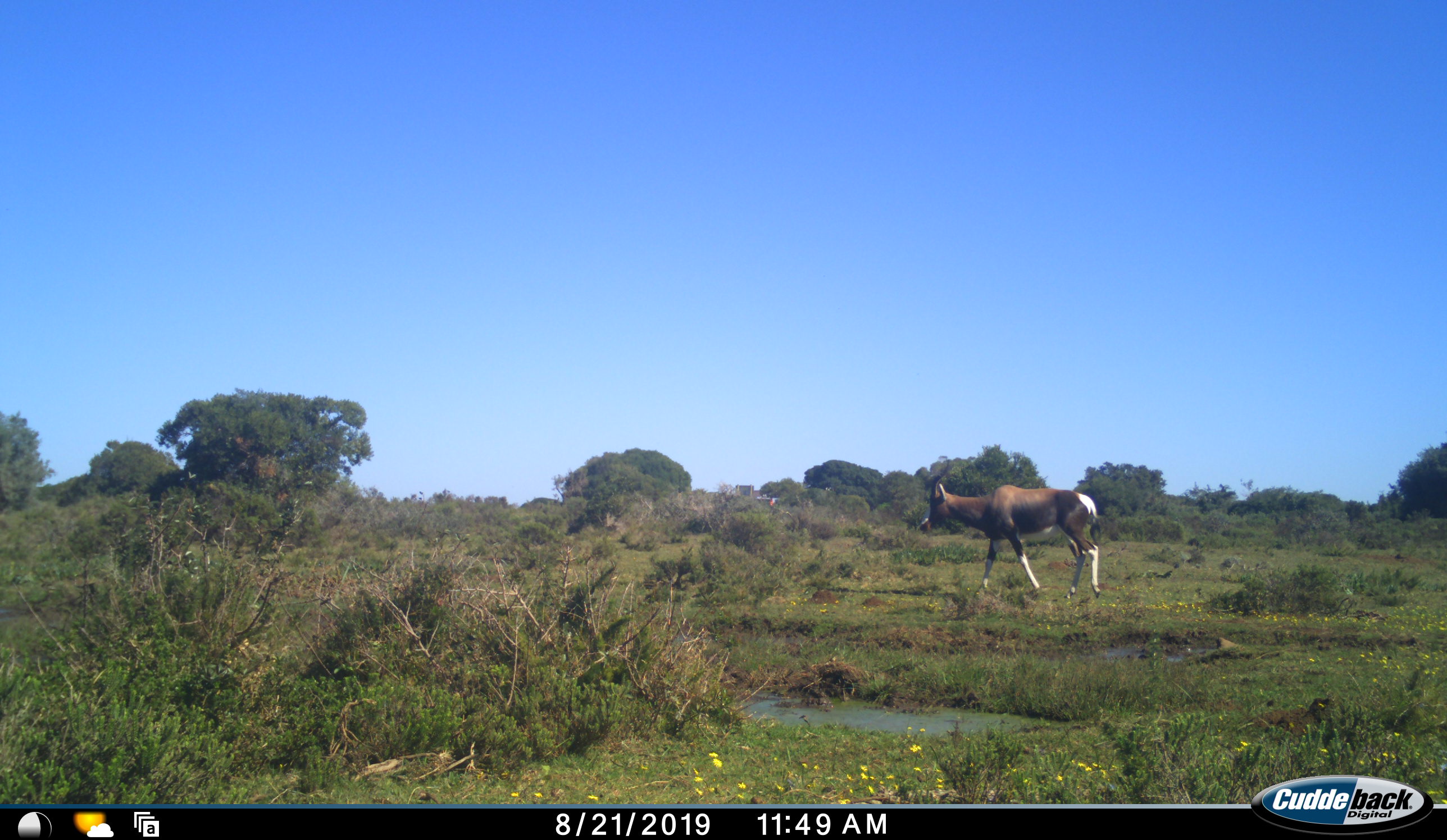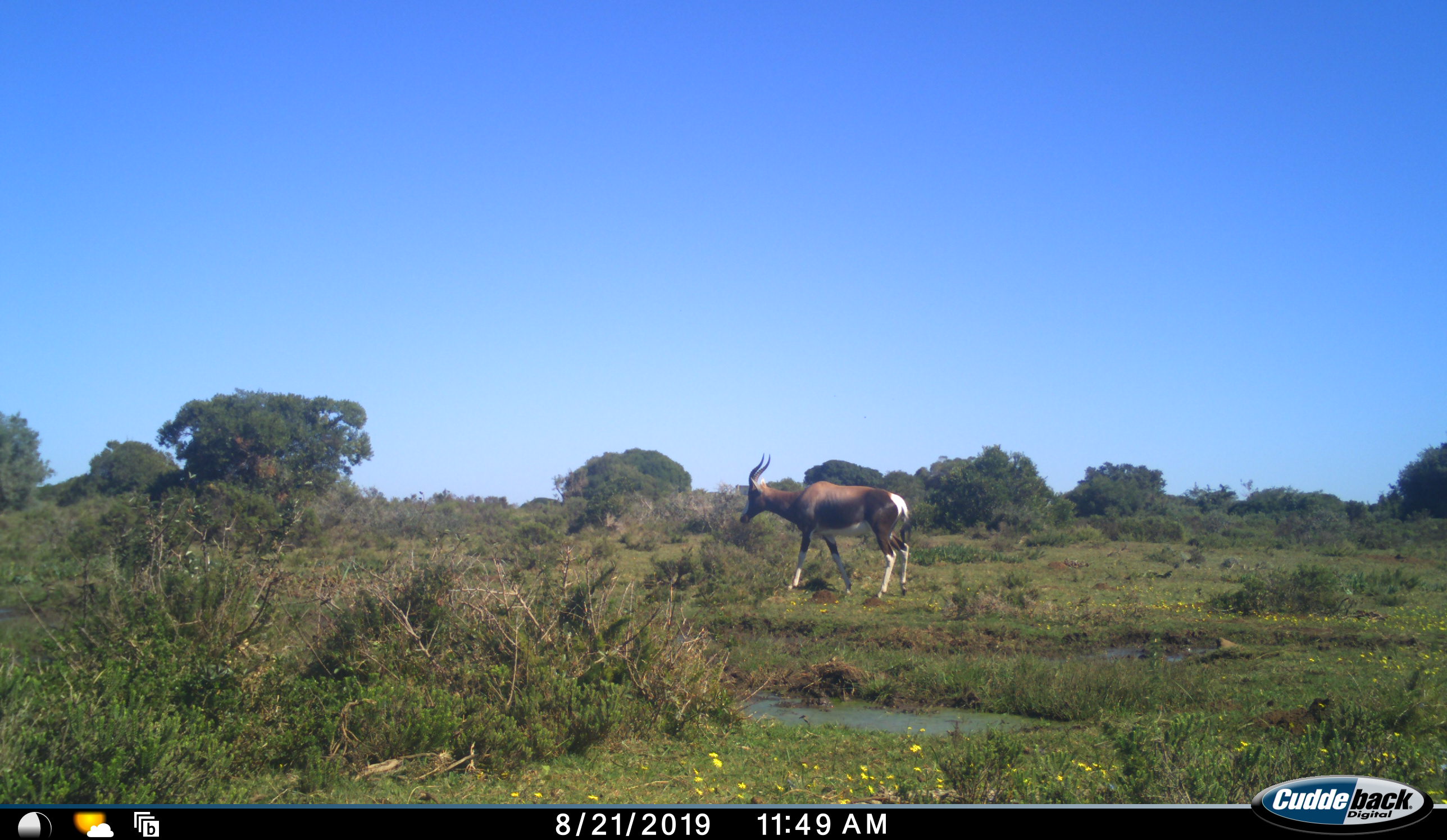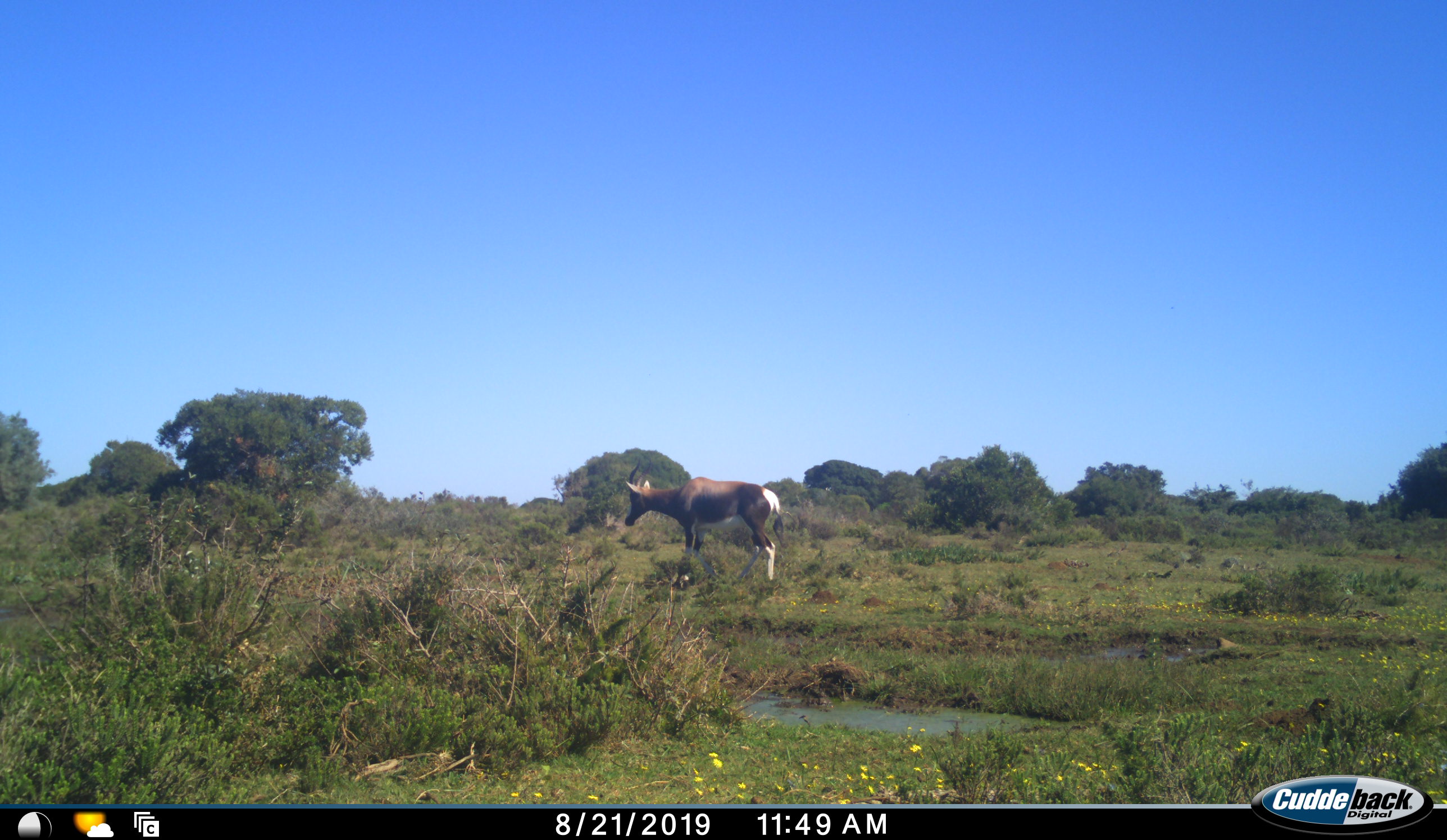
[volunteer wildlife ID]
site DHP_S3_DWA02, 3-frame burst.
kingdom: Animalia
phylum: Chordata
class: Mammalia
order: Artiodactyla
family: Bovidae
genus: Damaliscus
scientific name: Damaliscus pygargus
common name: bontebok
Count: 1.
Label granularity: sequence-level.